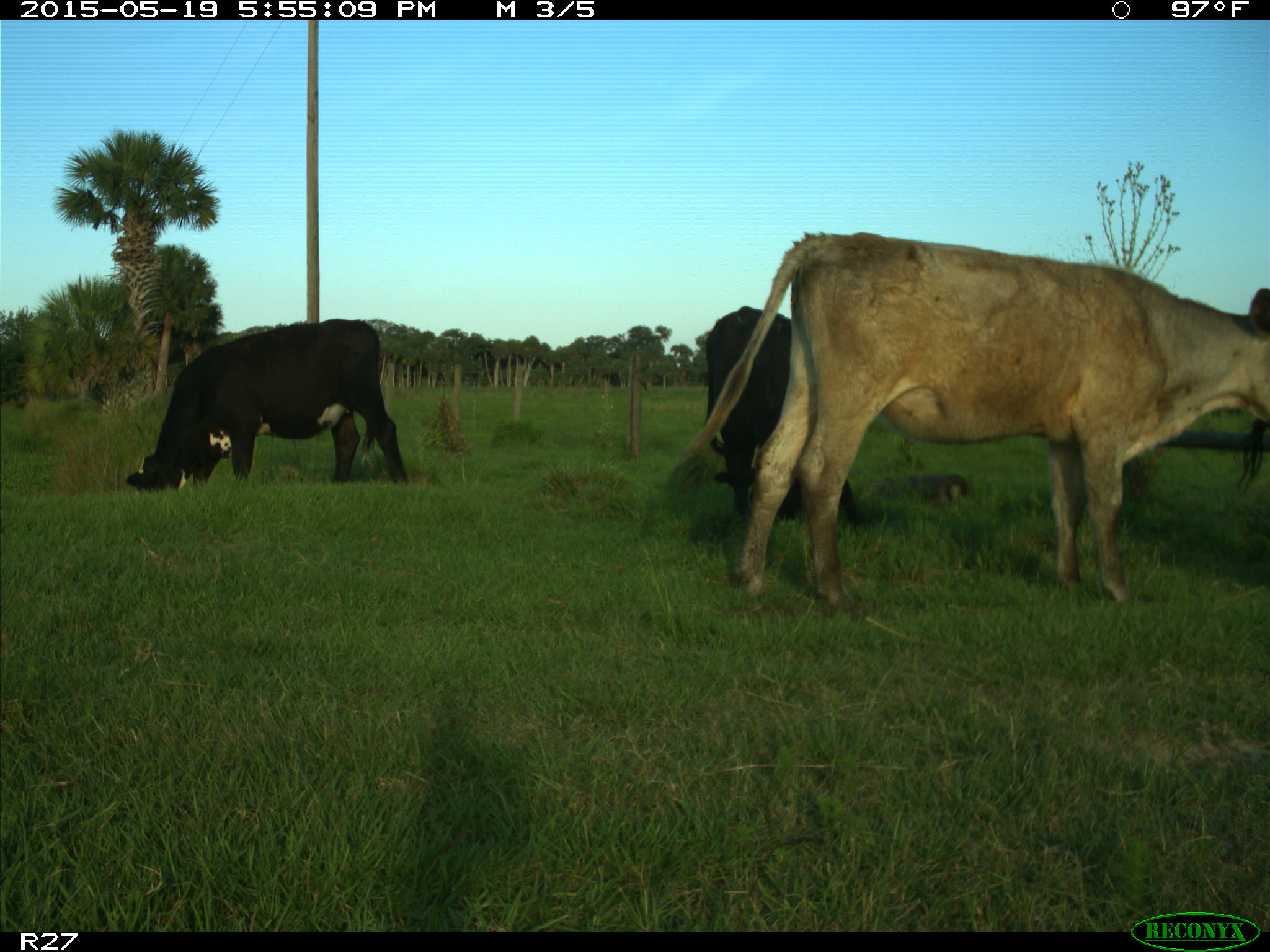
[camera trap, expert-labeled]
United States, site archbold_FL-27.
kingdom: Animalia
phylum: Chordata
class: Mammalia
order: Artiodactyla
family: Bovidae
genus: Bos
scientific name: Bos taurus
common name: domestic cow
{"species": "Bos taurus (domestic cow)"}